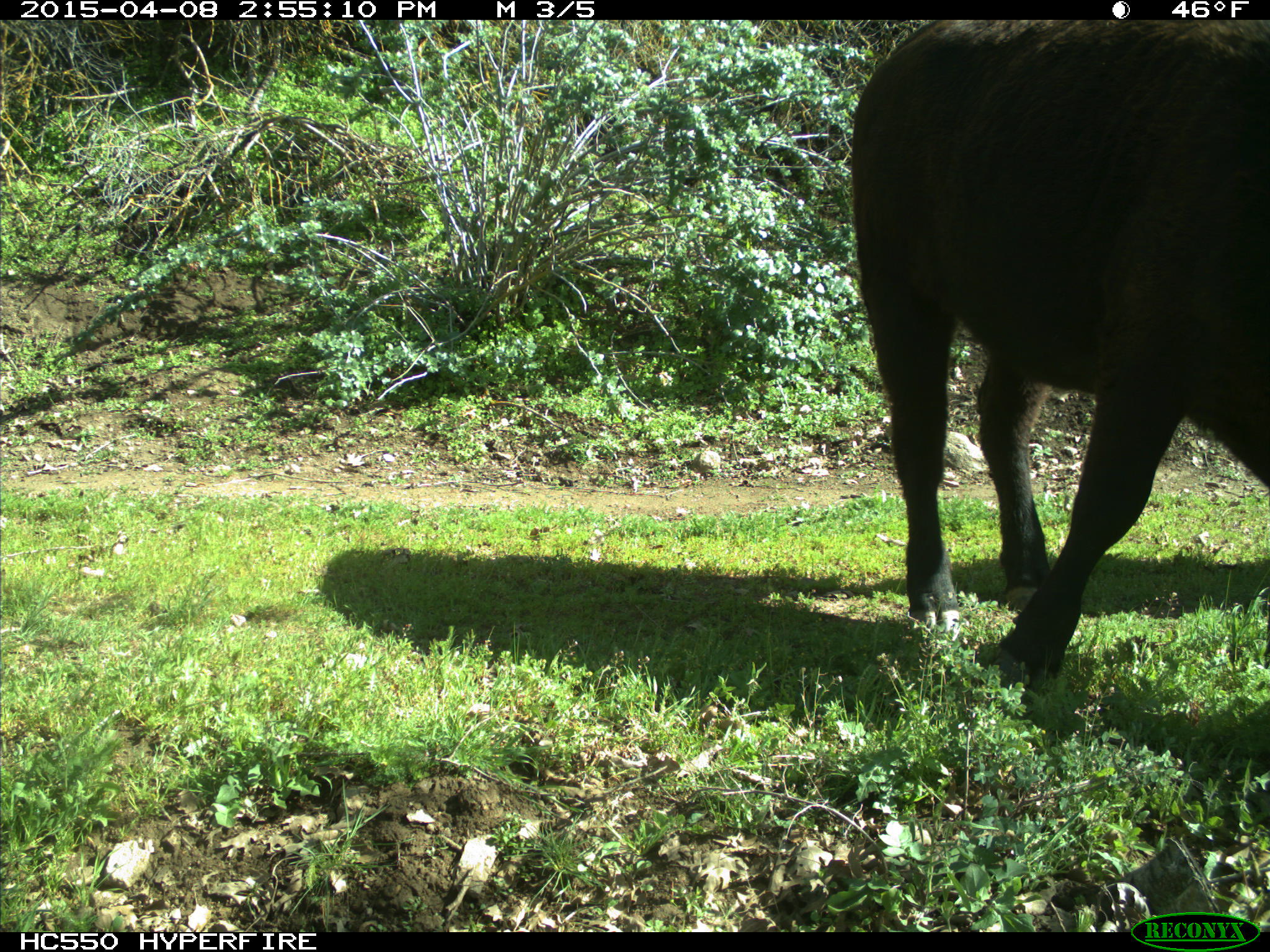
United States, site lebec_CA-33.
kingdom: Animalia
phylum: Chordata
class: Mammalia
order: Artiodactyla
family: Bovidae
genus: Bos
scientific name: Bos taurus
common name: domestic cow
Bos taurus (domestic cow).